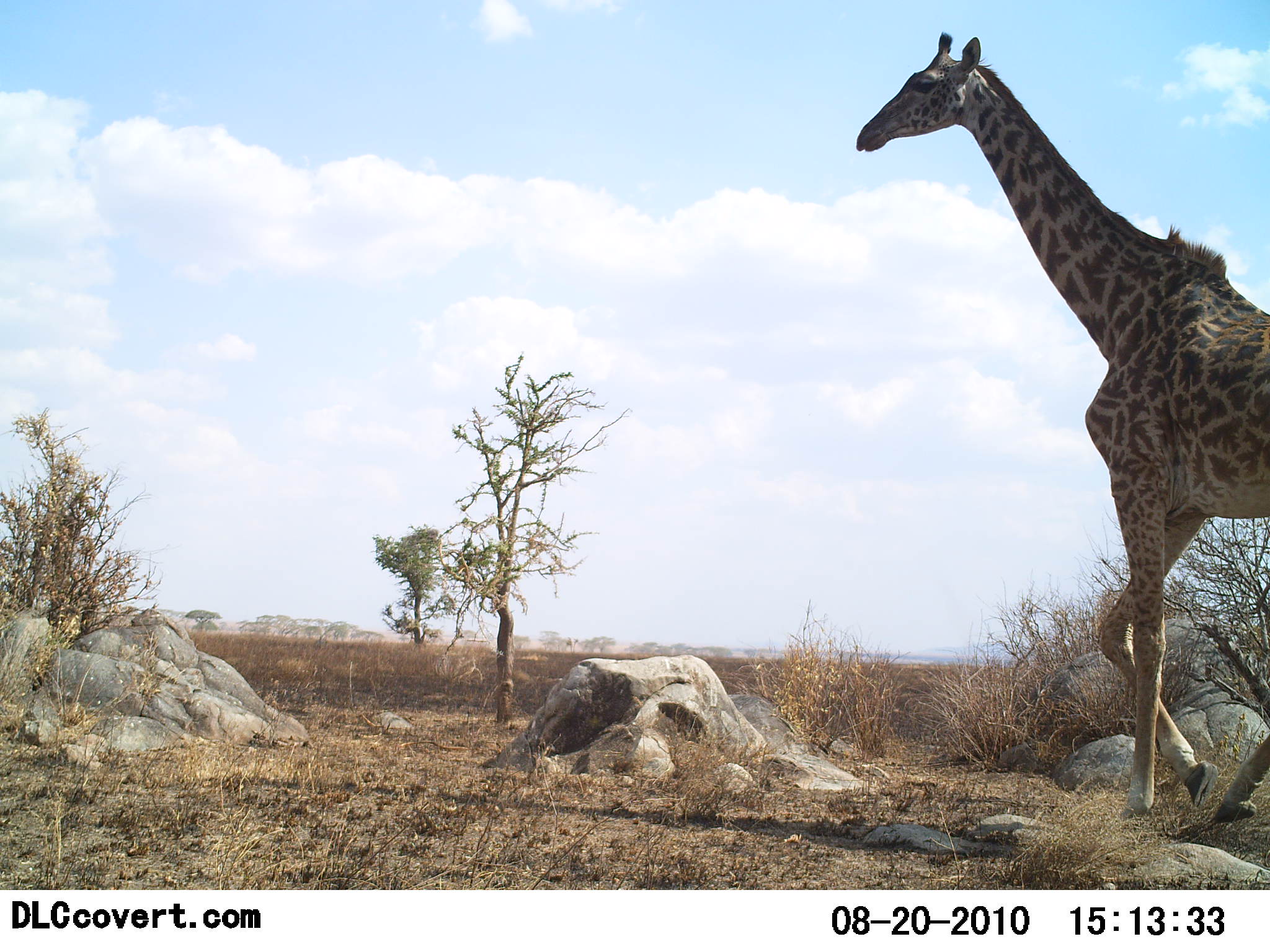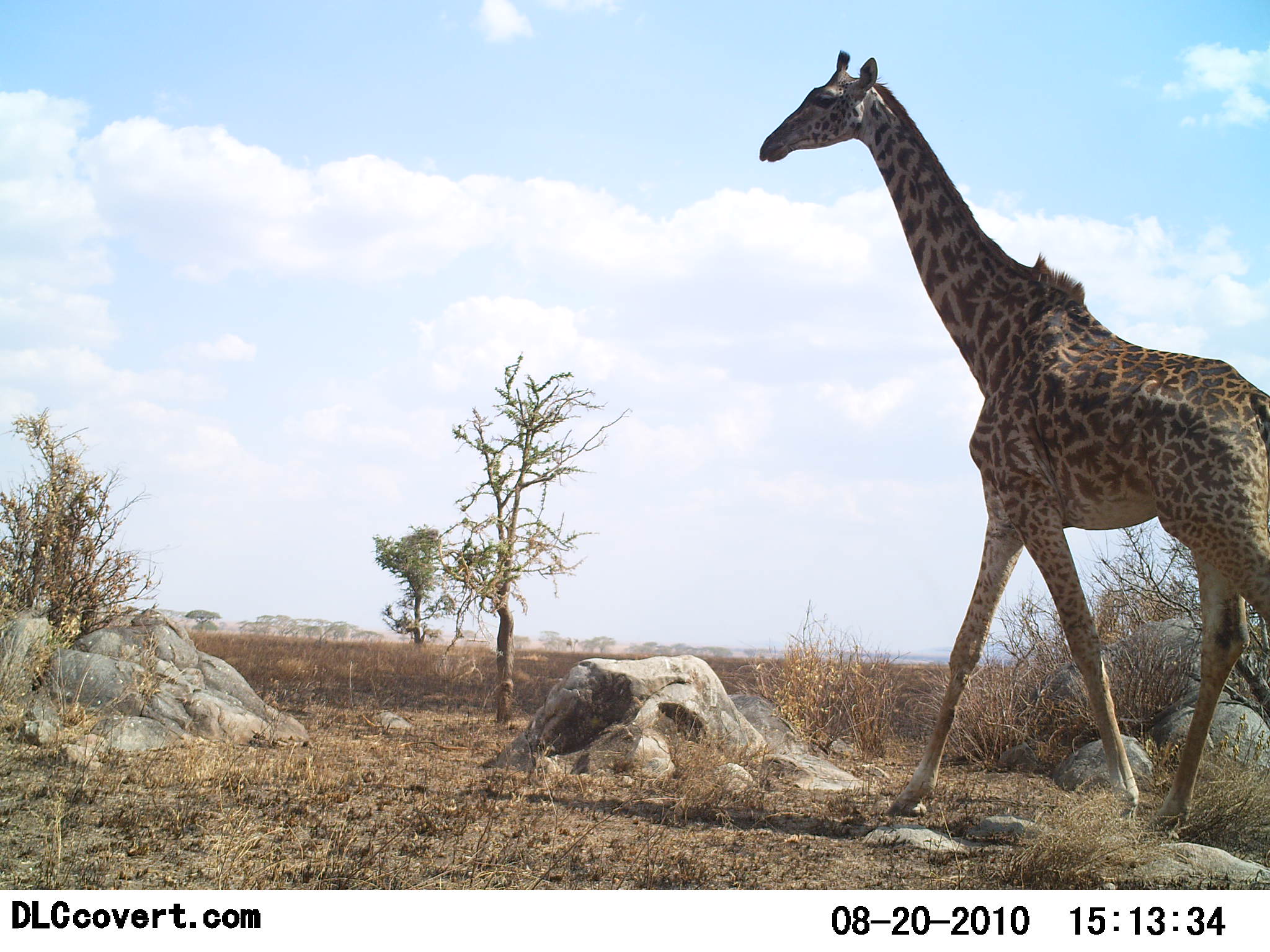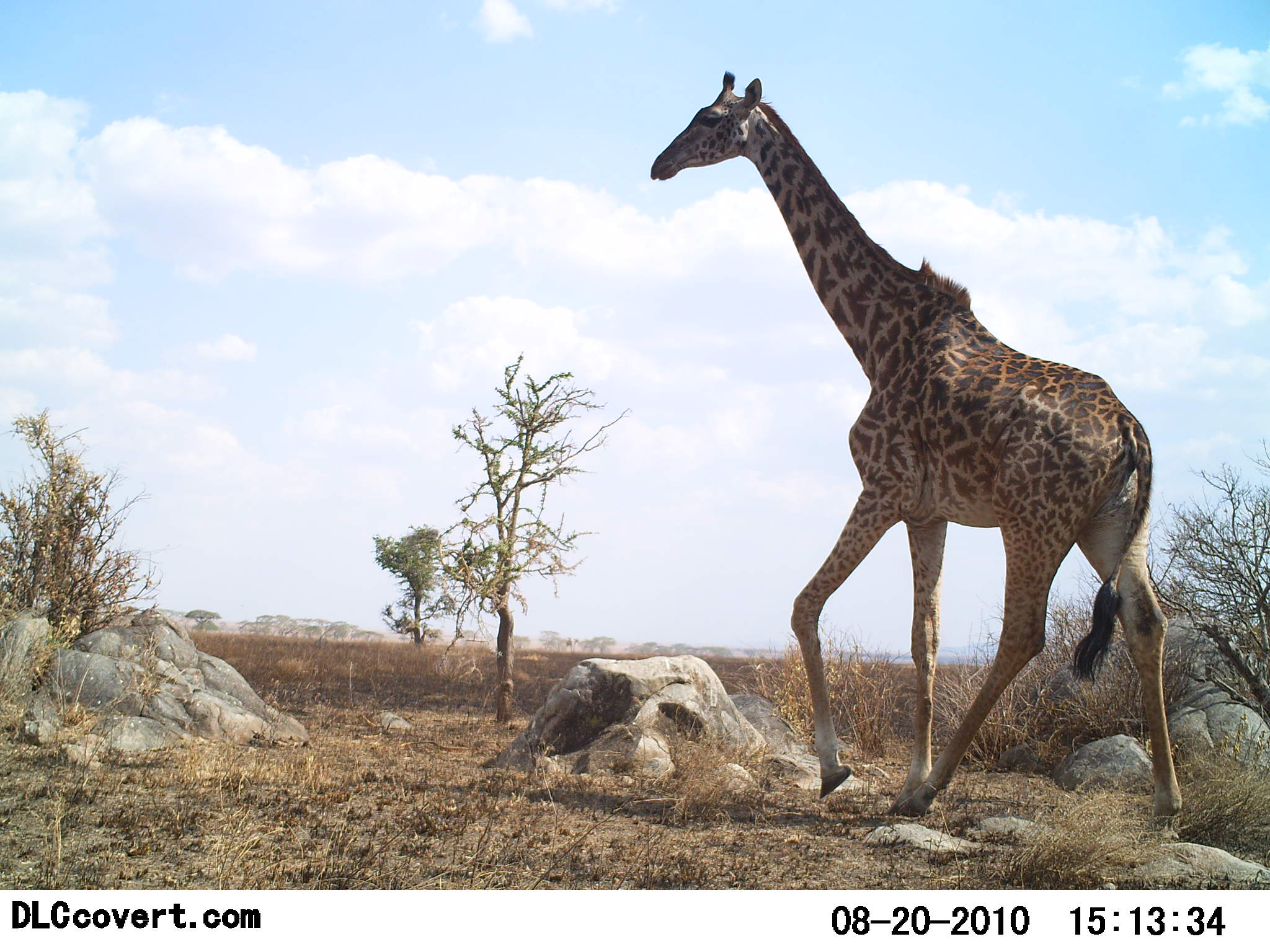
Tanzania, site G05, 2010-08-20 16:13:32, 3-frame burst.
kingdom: Animalia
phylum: Chordata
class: Mammalia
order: Artiodactyla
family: Giraffidae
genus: Giraffa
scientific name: Giraffa camelopardalis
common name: giraffe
Giraffe (Giraffa camelopardalis), count 1. Behavior (volunteer vote fractions): standing 0%, resting 0%, moving 100%, interacting 0%. Young present (vote fraction): 0%. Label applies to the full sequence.